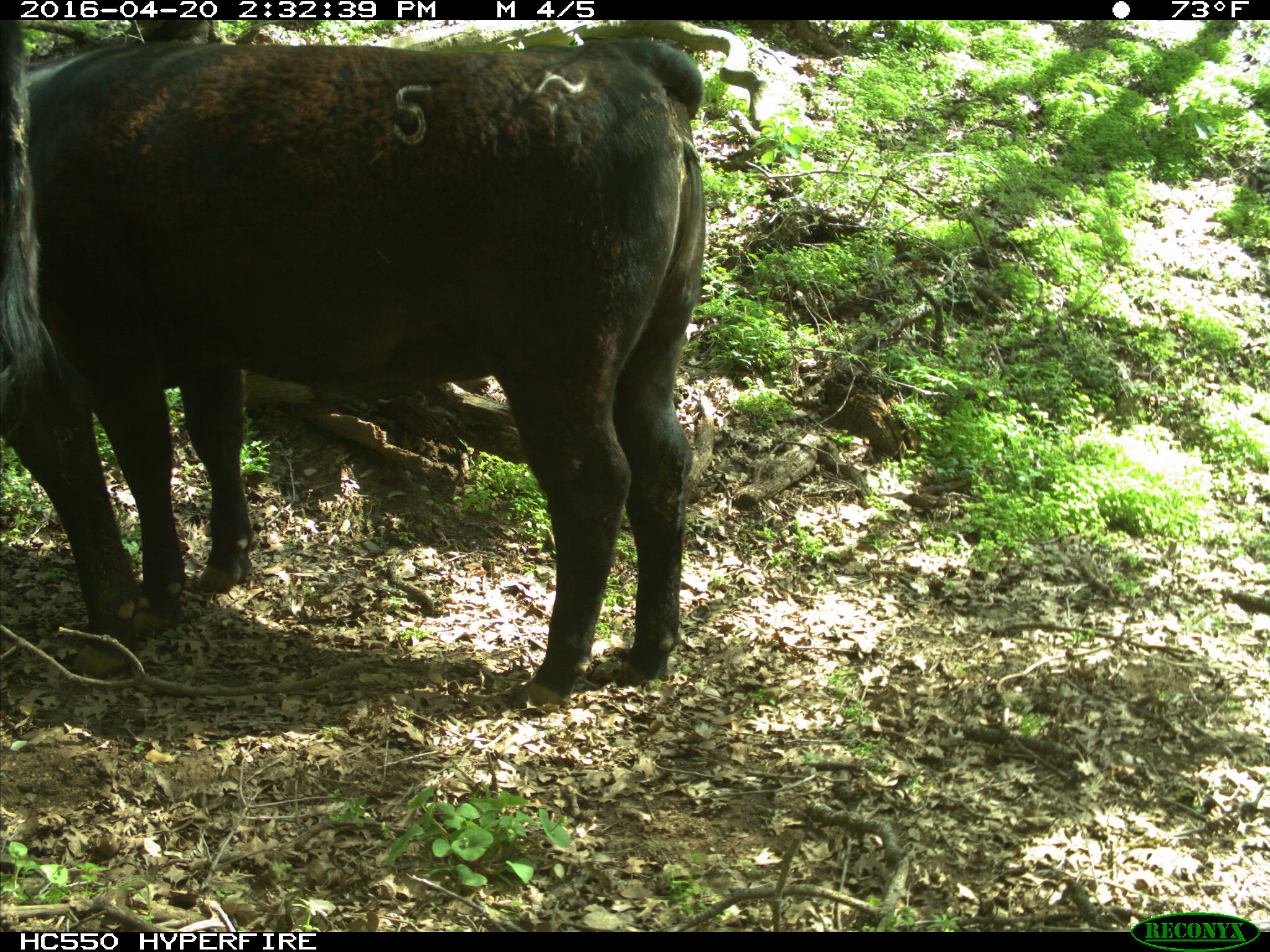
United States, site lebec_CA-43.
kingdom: Animalia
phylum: Chordata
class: Mammalia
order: Artiodactyla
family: Bovidae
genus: Bos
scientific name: Bos taurus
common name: domestic cow